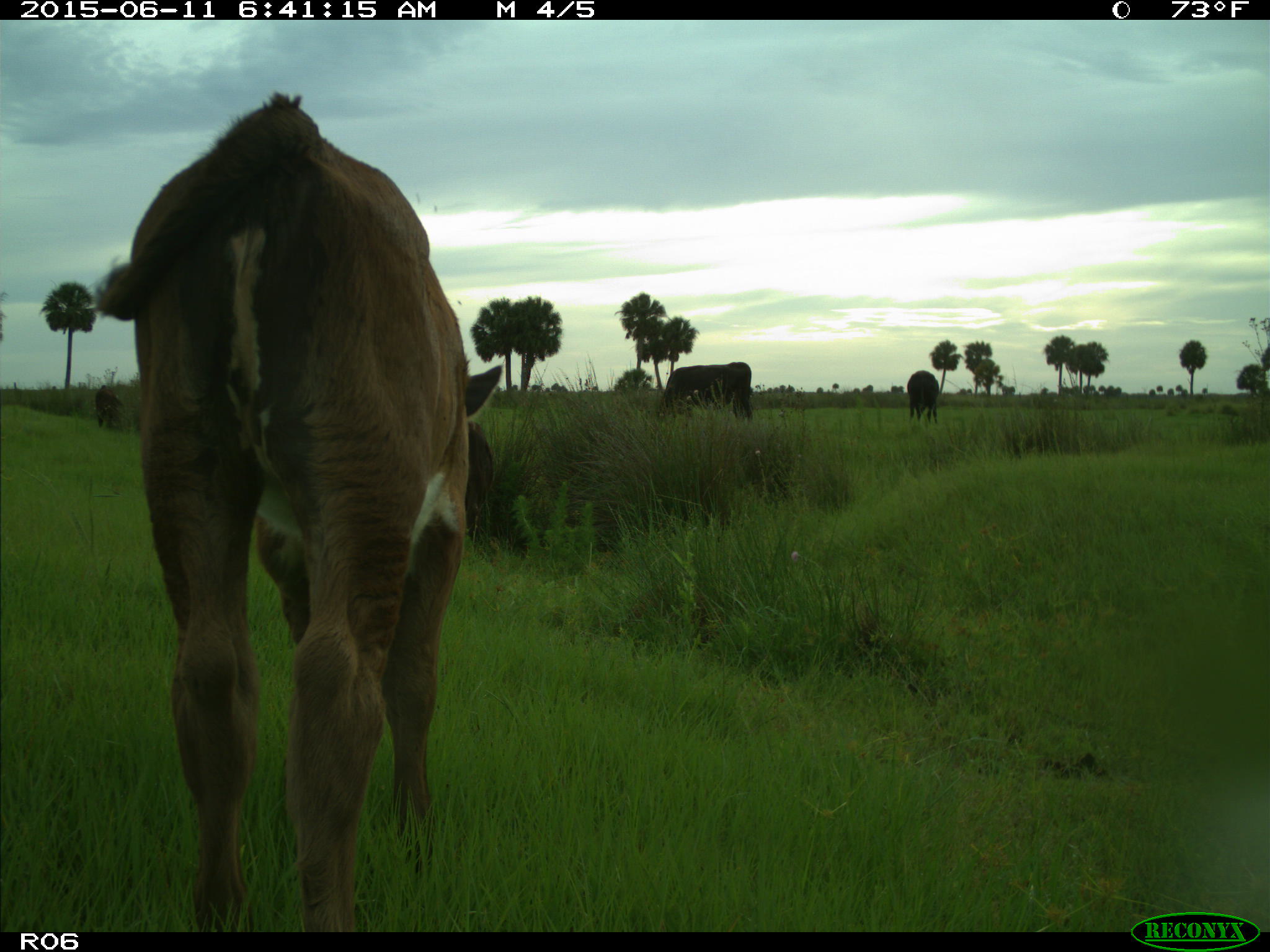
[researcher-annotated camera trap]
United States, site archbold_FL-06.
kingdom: Animalia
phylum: Chordata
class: Mammalia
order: Artiodactyla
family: Bovidae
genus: Bos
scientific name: Bos taurus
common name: domestic cow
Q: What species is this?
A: Bos taurus (domestic cow).